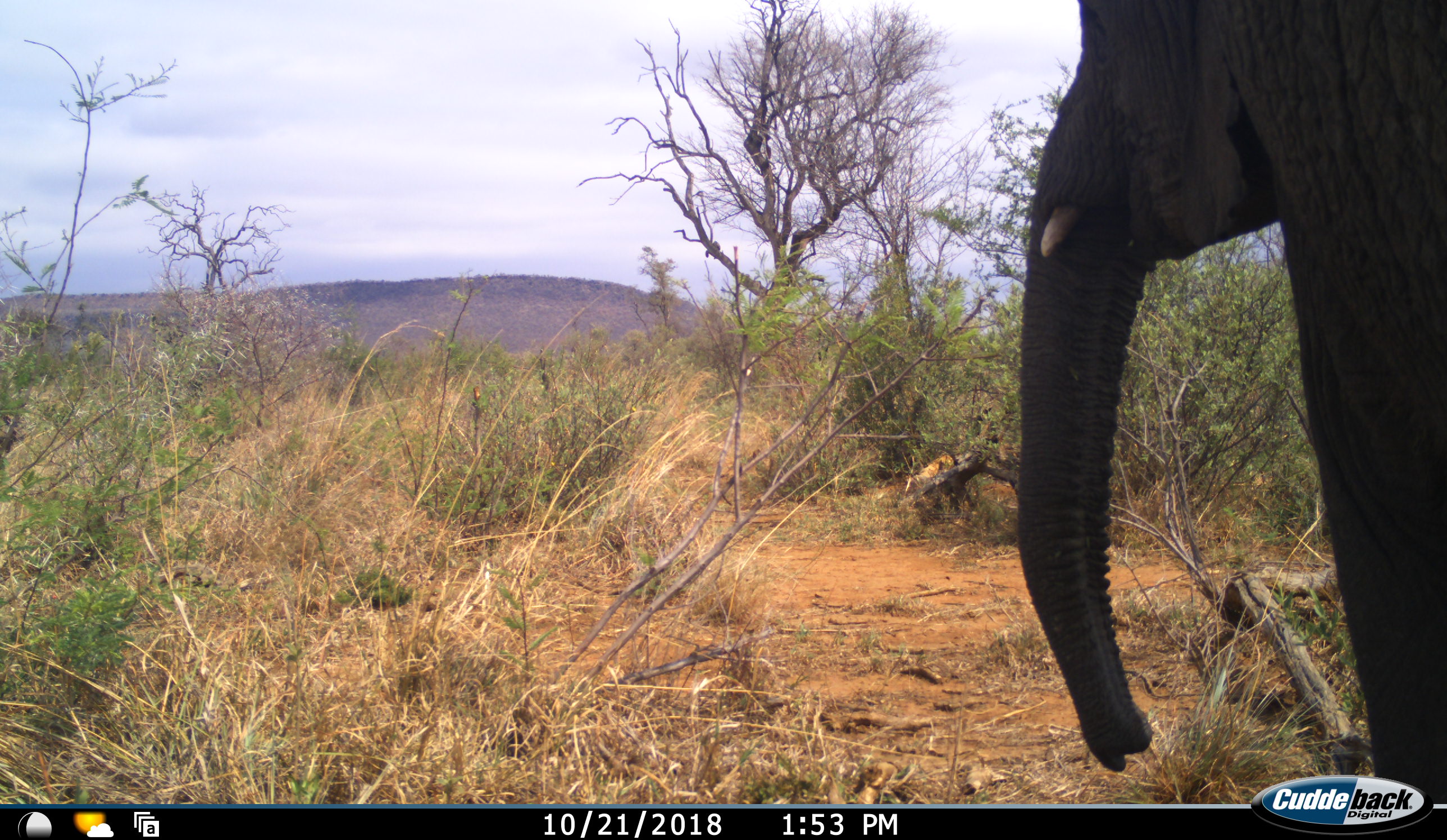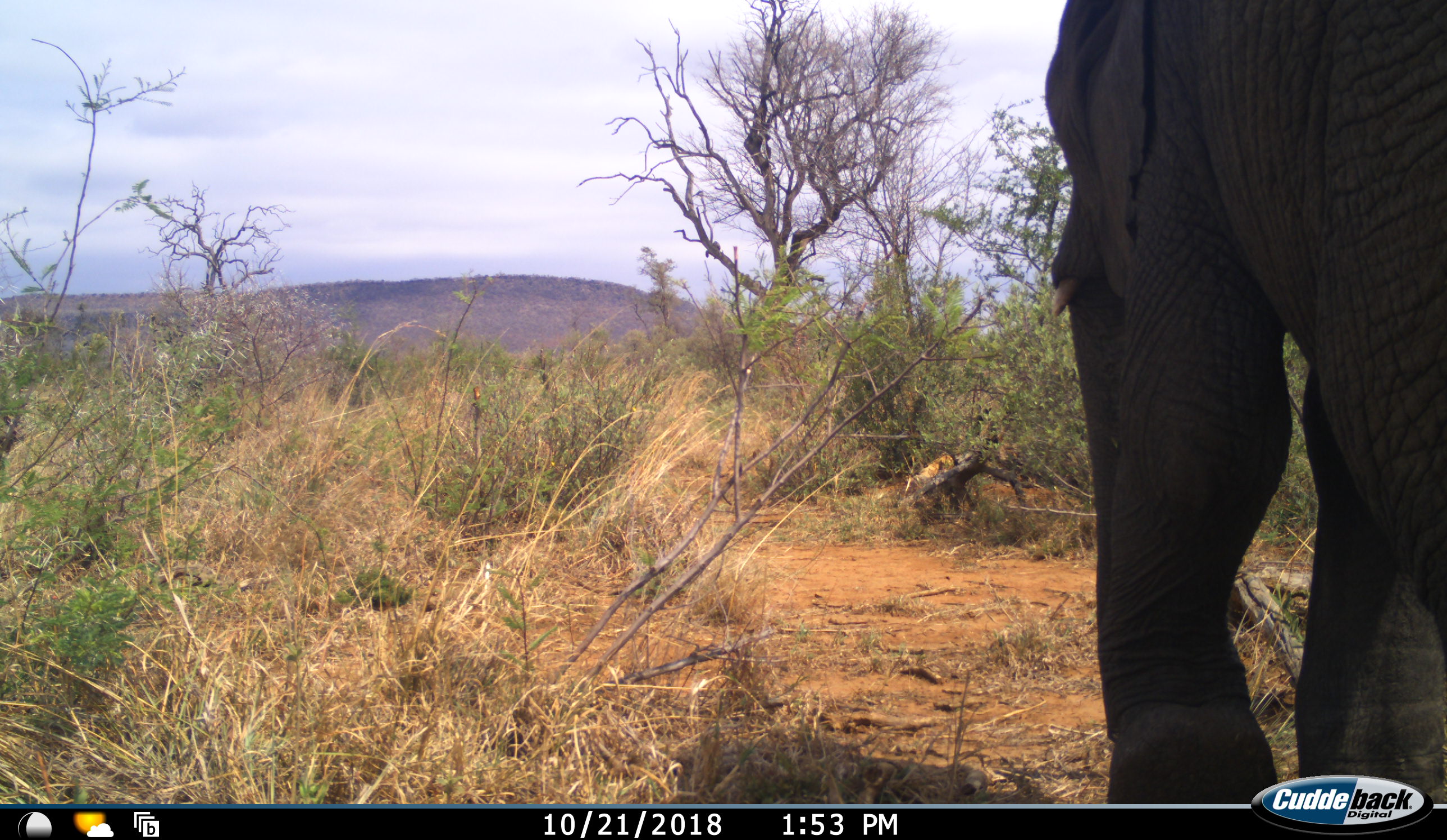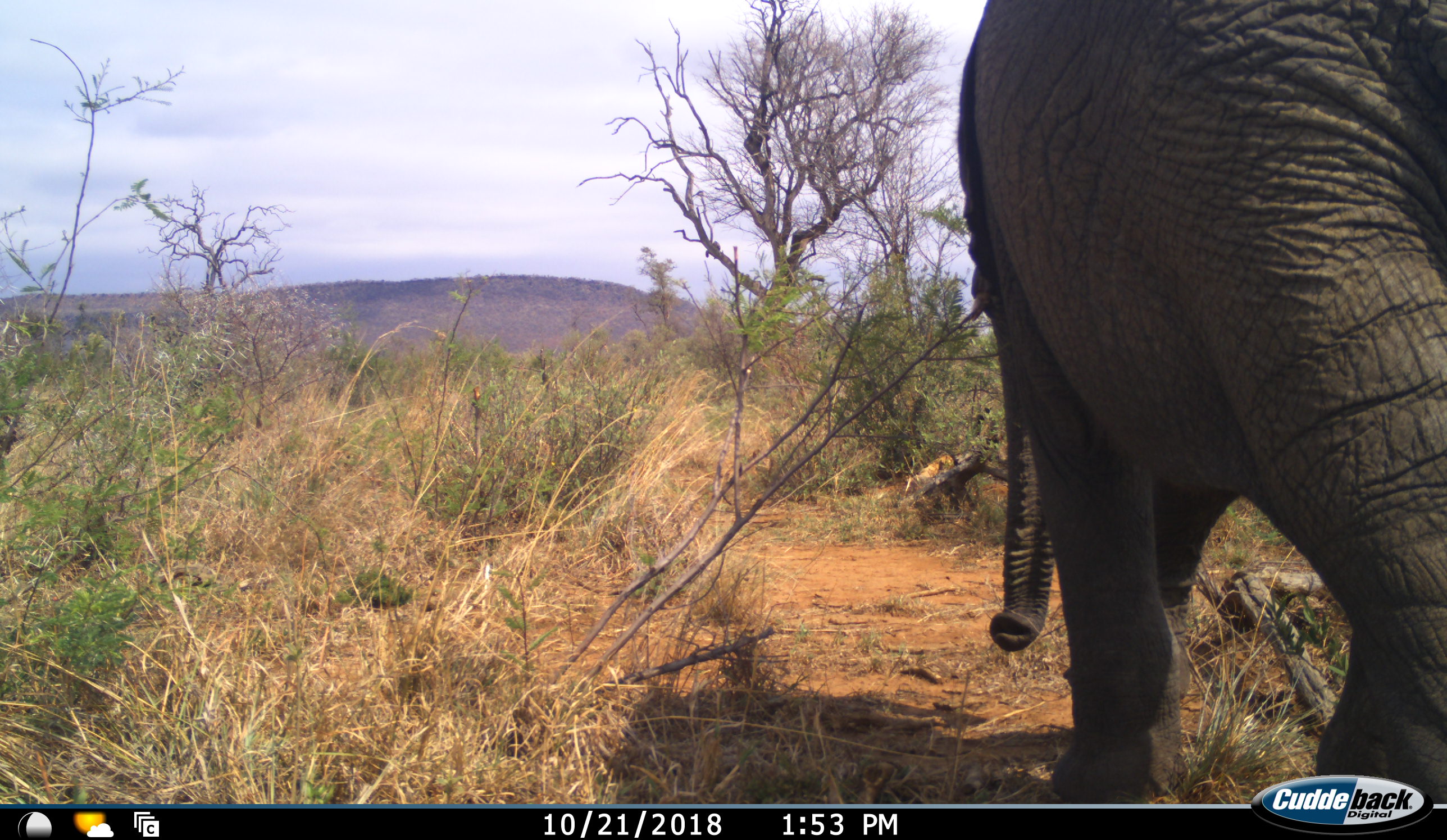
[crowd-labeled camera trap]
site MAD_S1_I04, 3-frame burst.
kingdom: Animalia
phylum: Chordata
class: Mammalia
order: Proboscidea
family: Elephantidae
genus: Loxodonta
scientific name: Loxodonta africana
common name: african bush elephant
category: elephant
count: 1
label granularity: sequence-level